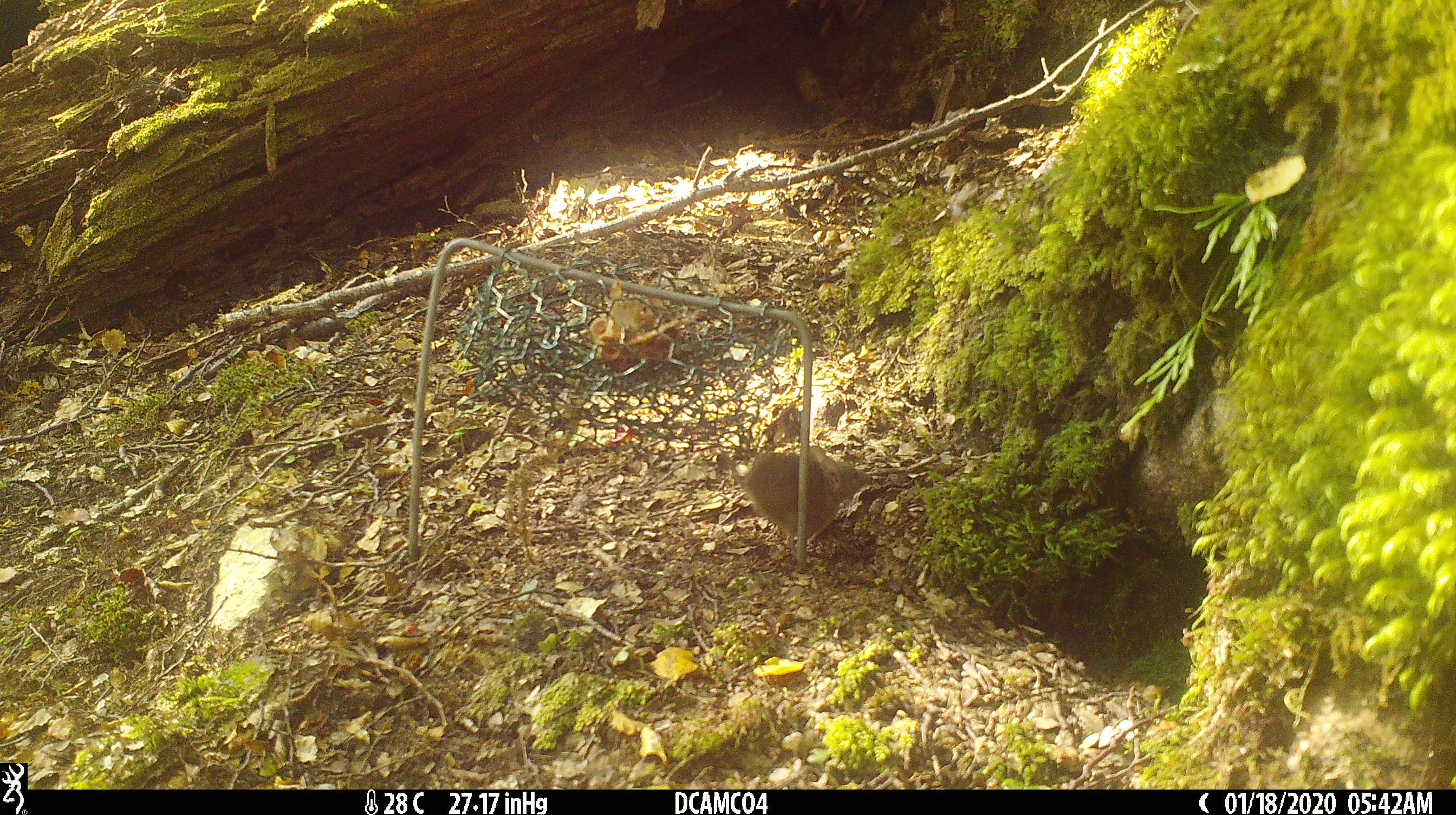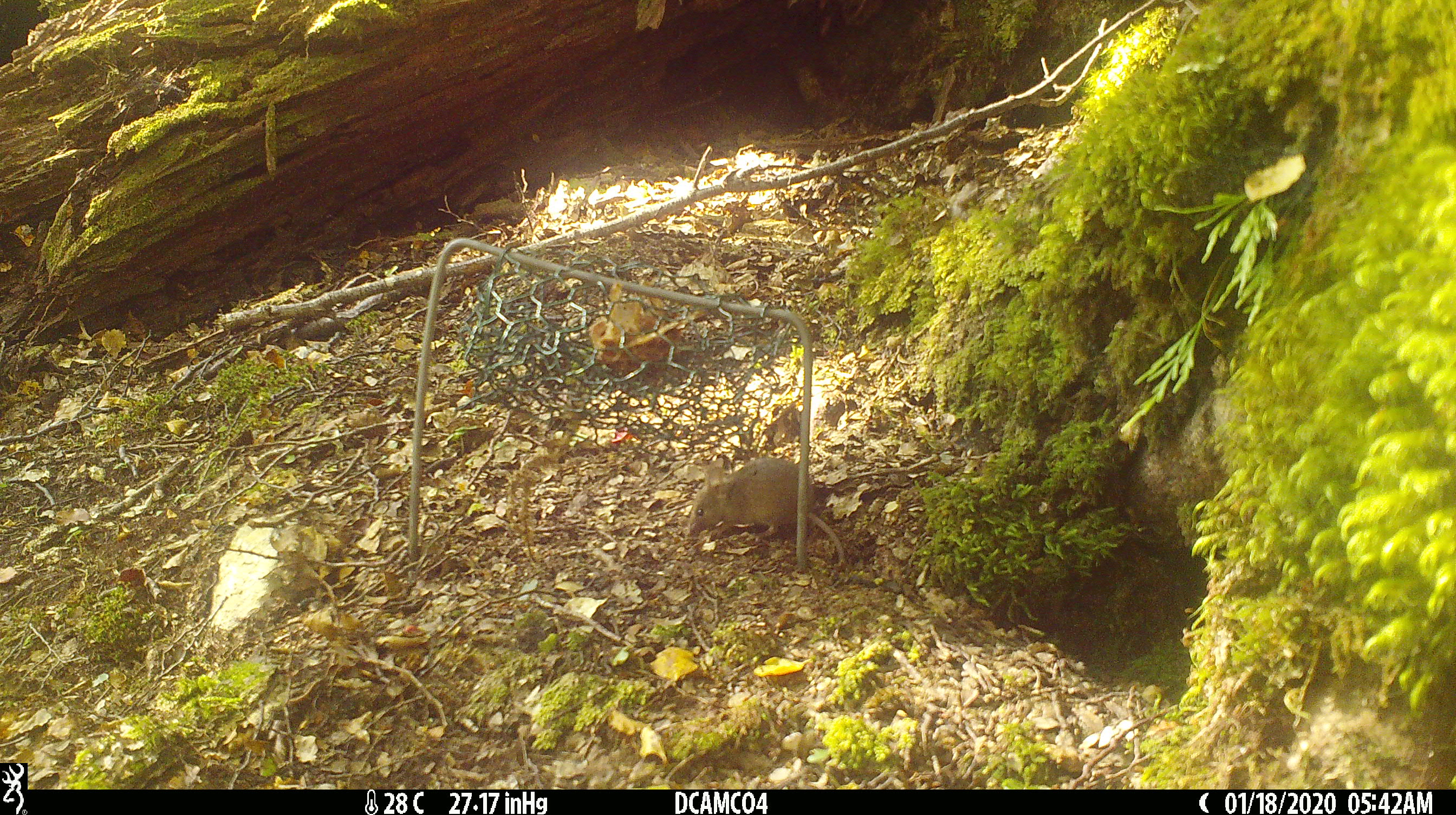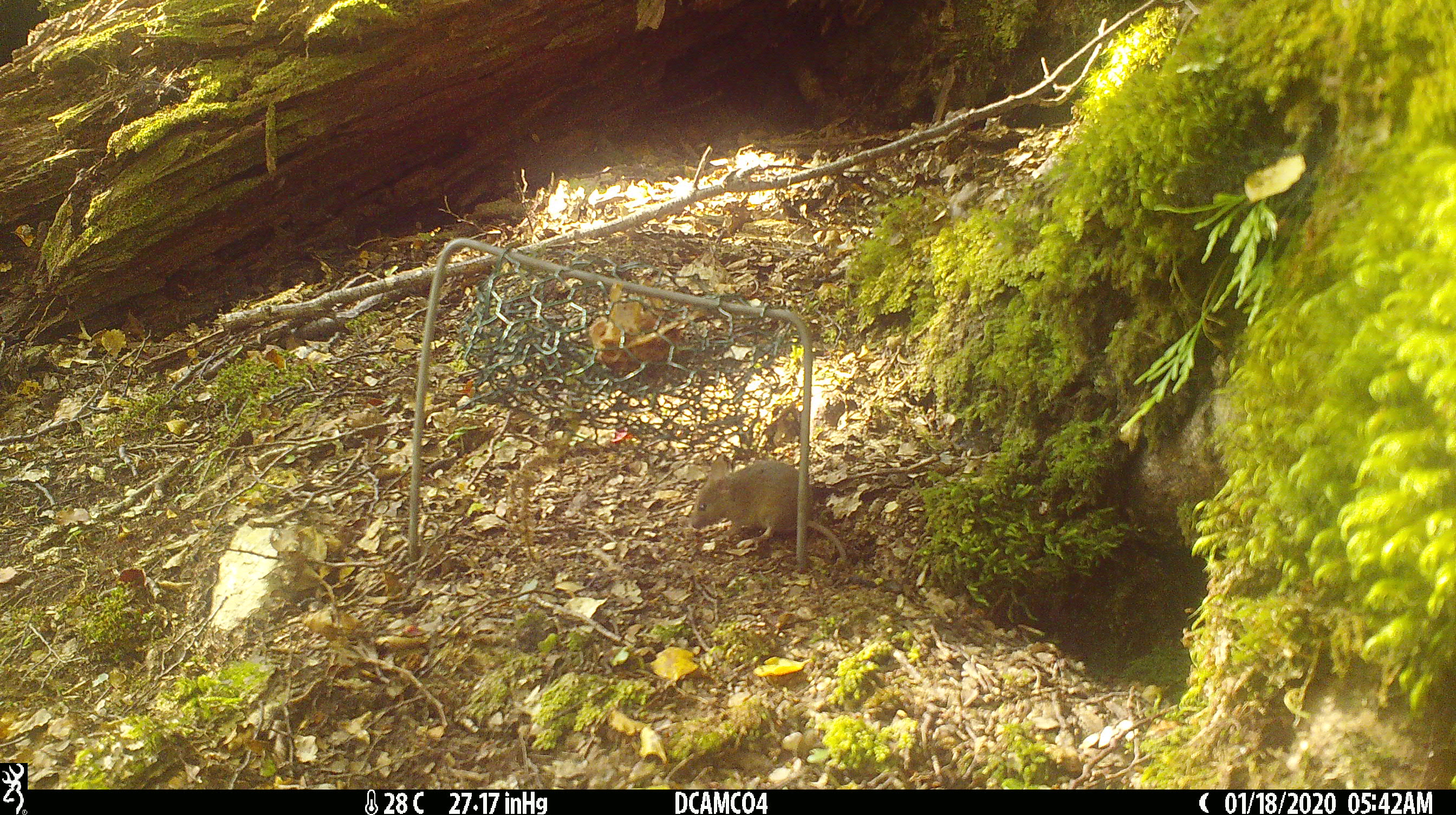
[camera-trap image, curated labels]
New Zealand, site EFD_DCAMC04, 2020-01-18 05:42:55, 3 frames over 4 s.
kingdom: Animalia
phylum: Chordata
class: Mammalia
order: Rodentia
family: Muridae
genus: Mus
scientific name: Mus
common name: mouse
Mouse (Mus).